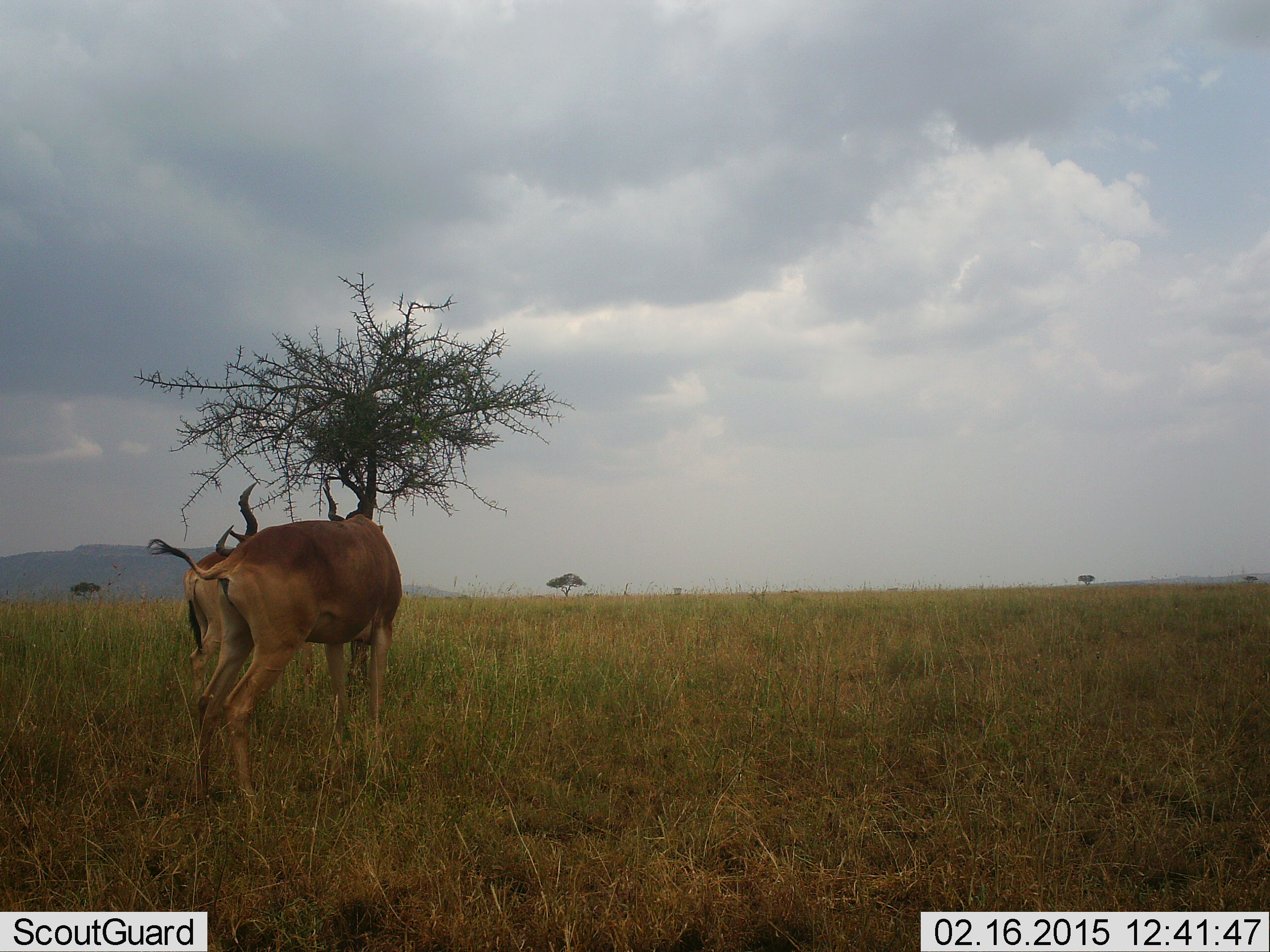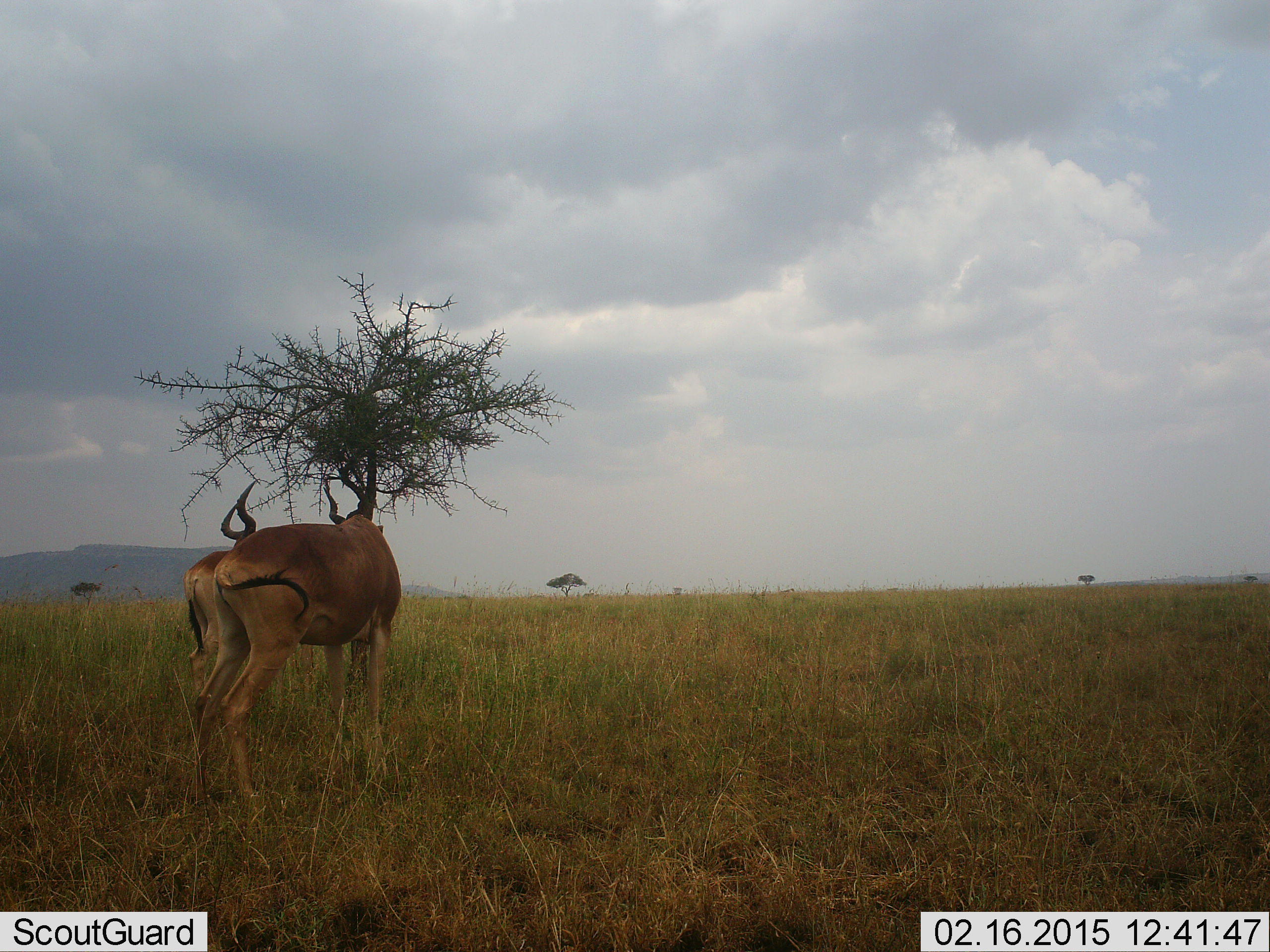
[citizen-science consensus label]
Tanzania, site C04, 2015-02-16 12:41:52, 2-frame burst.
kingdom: Animalia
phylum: Chordata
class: Mammalia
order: Artiodactyla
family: Bovidae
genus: Alcelaphus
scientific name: Alcelaphus buselaphus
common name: hartebeest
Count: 2.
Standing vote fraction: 100%.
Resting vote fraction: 0%.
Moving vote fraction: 0%.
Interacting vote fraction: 10%.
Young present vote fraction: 0%.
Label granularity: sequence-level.